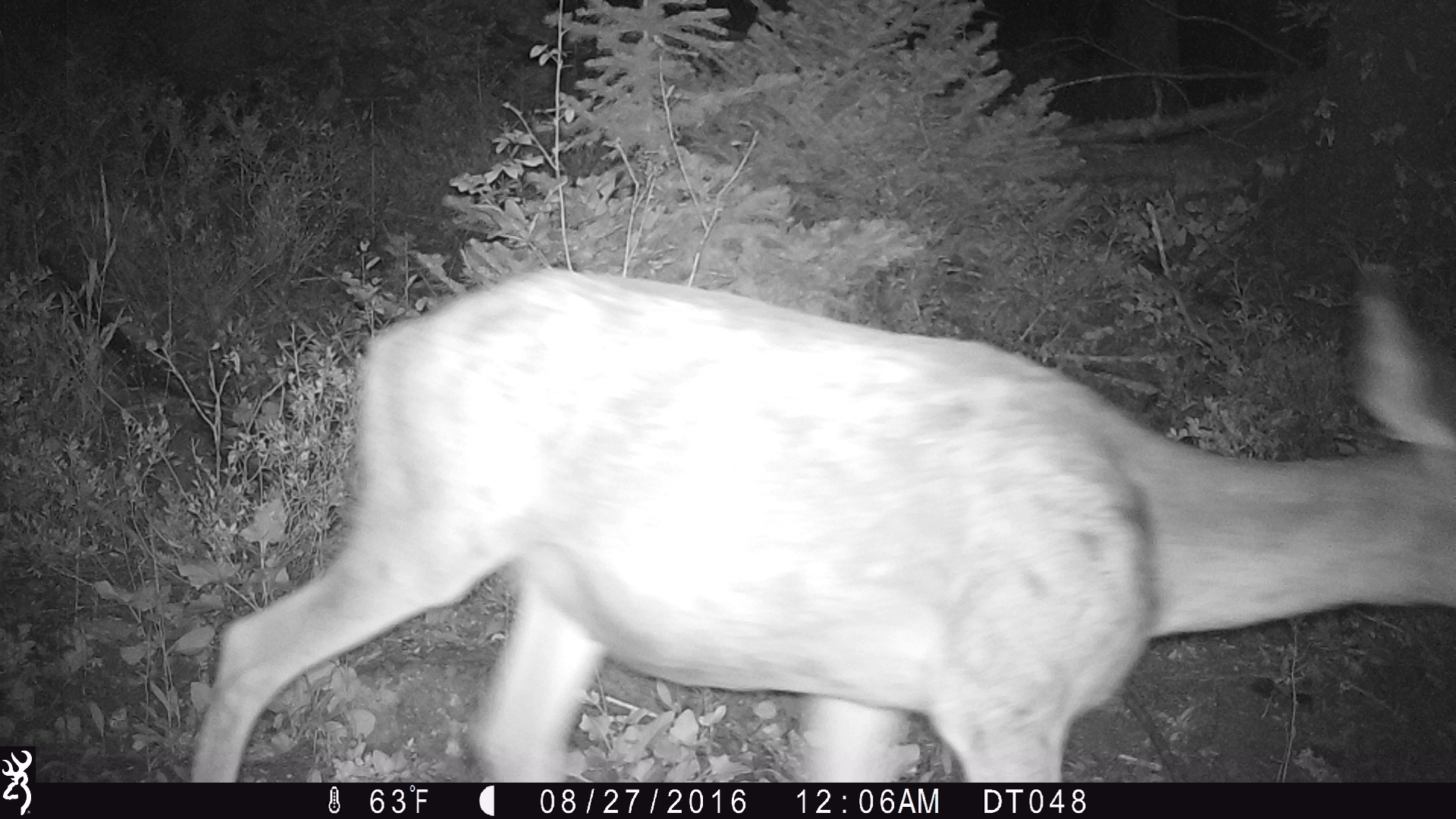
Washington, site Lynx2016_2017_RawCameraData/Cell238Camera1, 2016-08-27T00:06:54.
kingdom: Animalia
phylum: Chordata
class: Mammalia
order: Artiodactyla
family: Cervidae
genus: Odocoileus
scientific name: Odocoileus hemionus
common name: mule deer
Odocoileus hemionus (mule deer). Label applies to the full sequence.